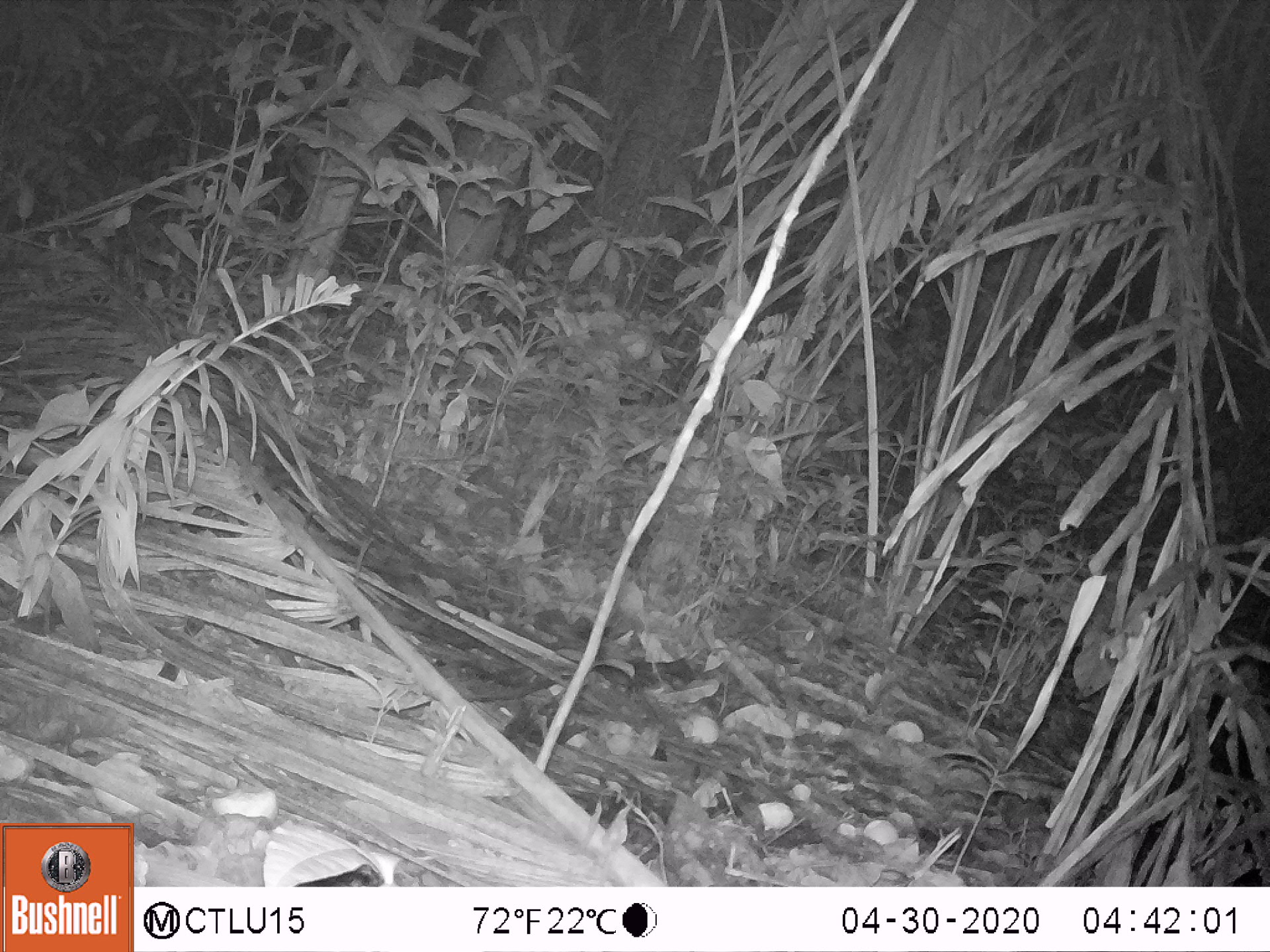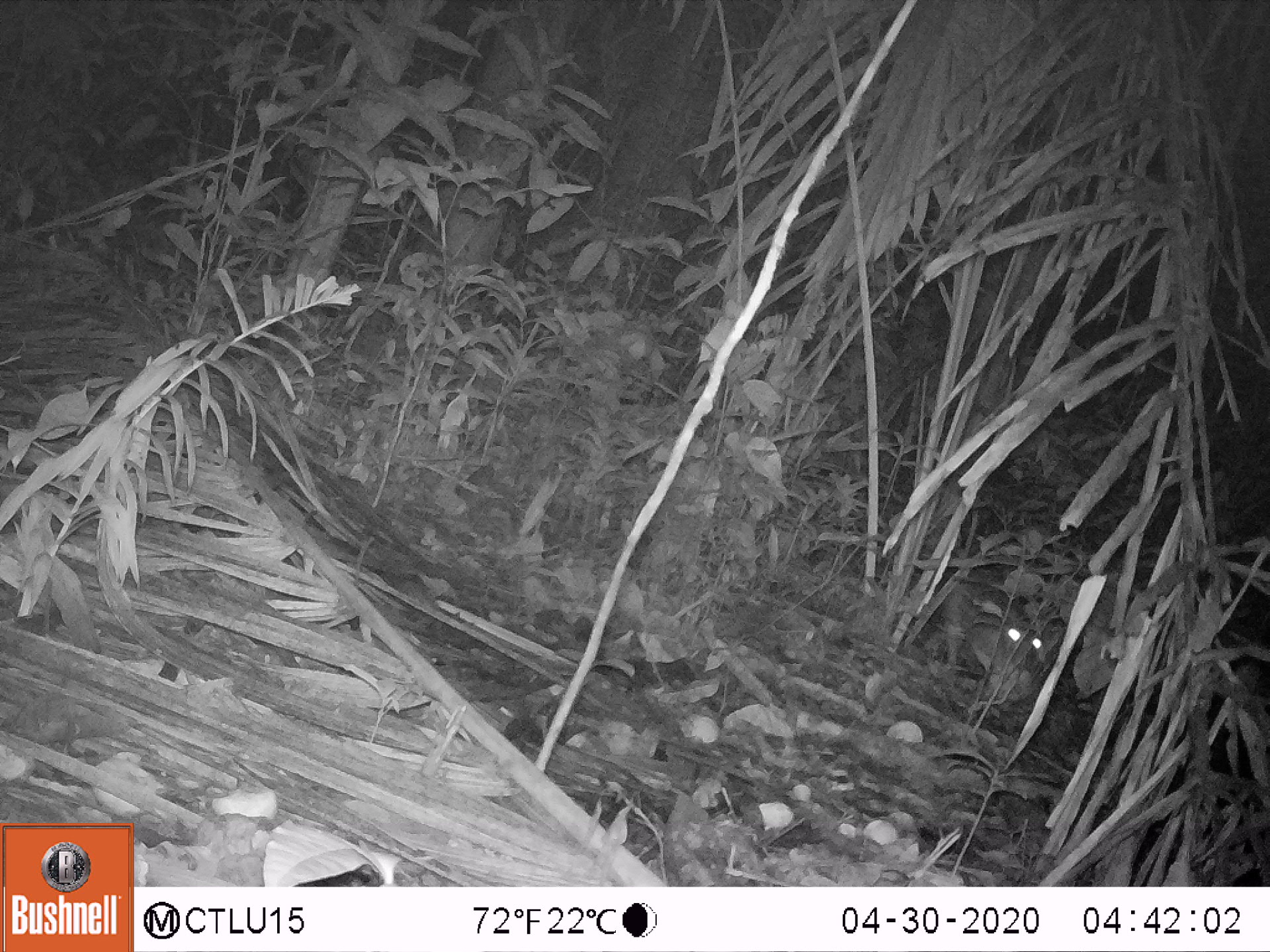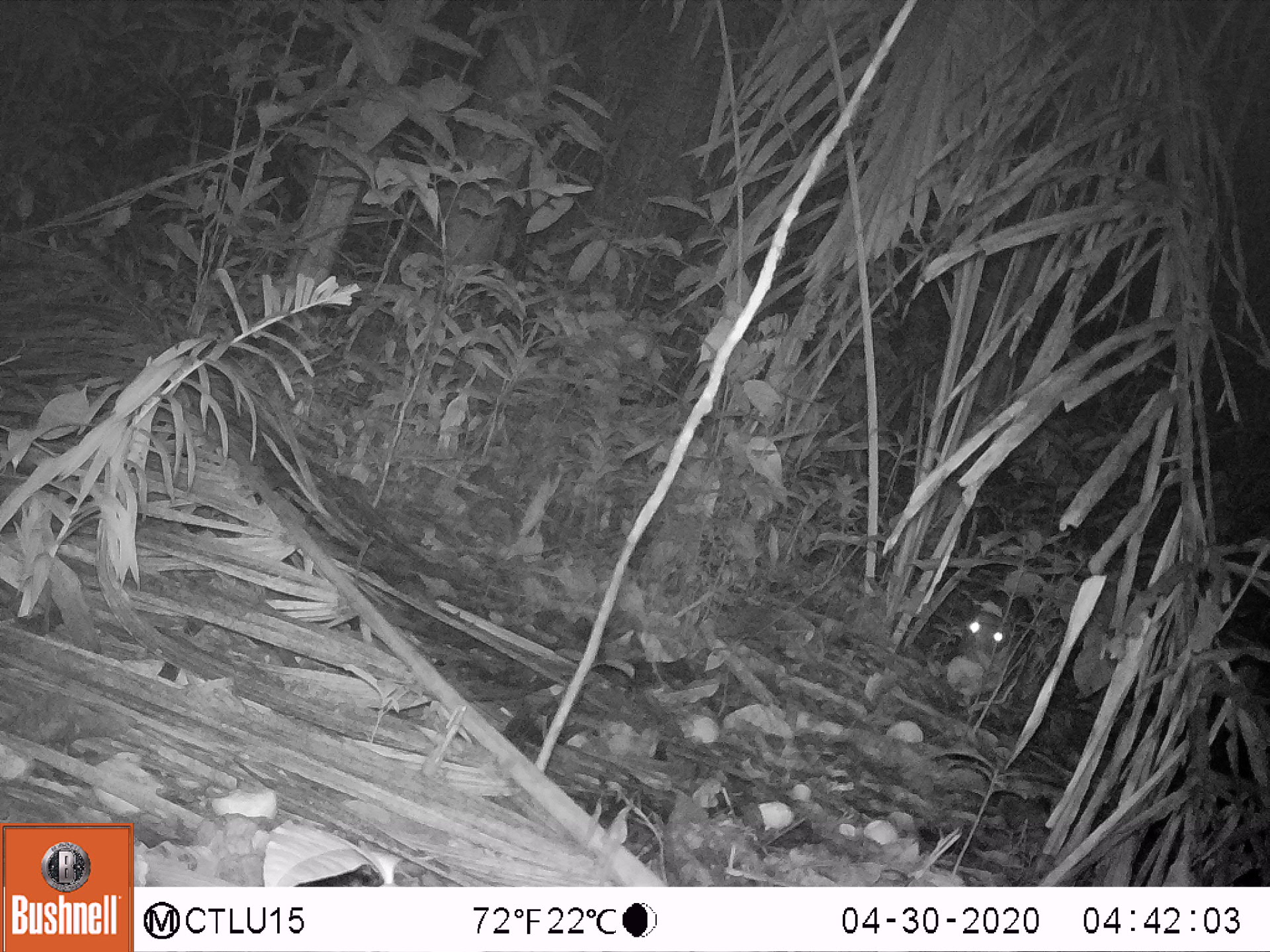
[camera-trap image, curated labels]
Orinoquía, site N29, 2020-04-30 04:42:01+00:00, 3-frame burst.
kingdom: Animalia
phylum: Chordata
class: Mammalia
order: Rodentia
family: Cuniculidae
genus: Cuniculus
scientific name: Cuniculus paca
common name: spotted paca